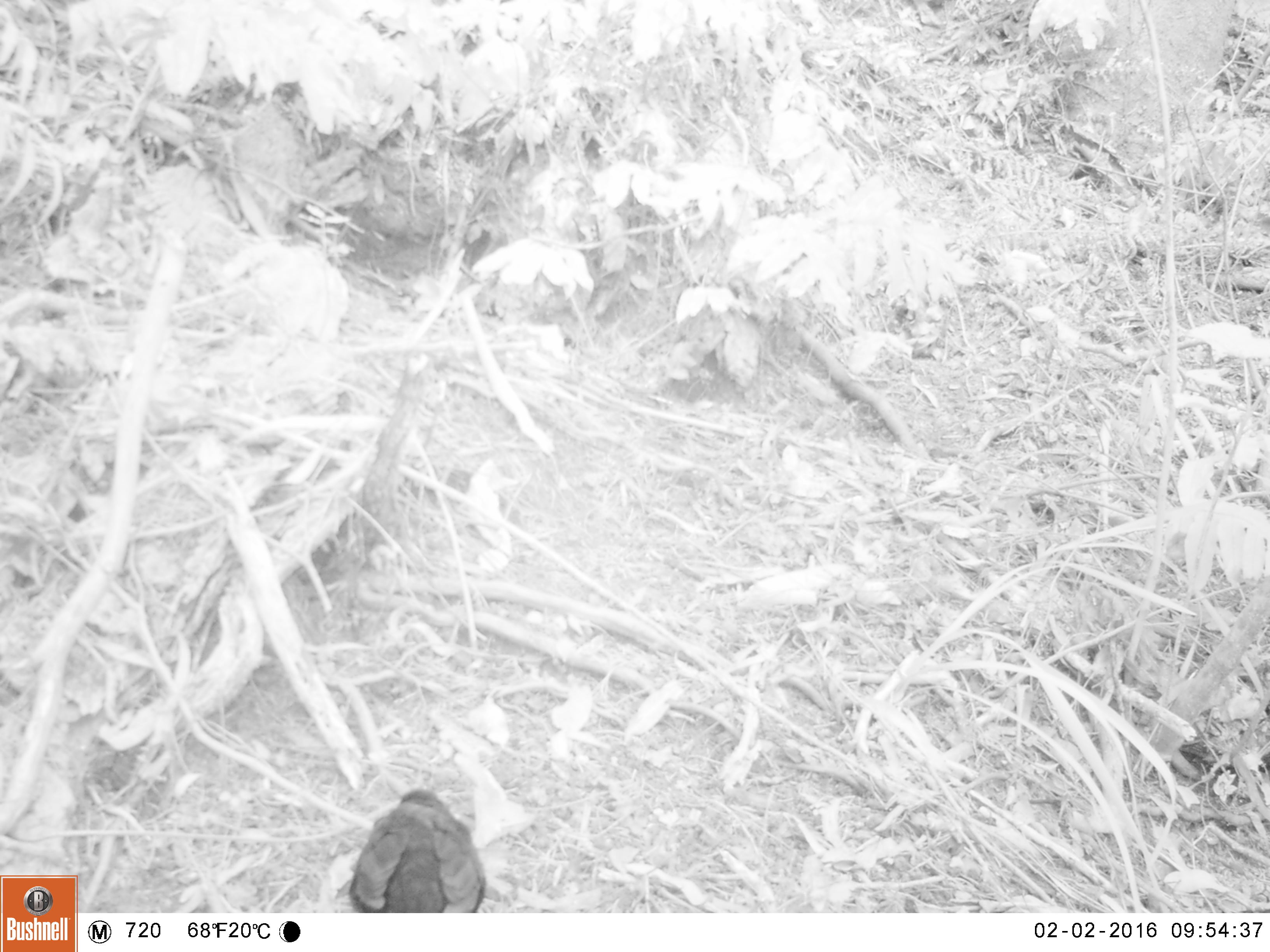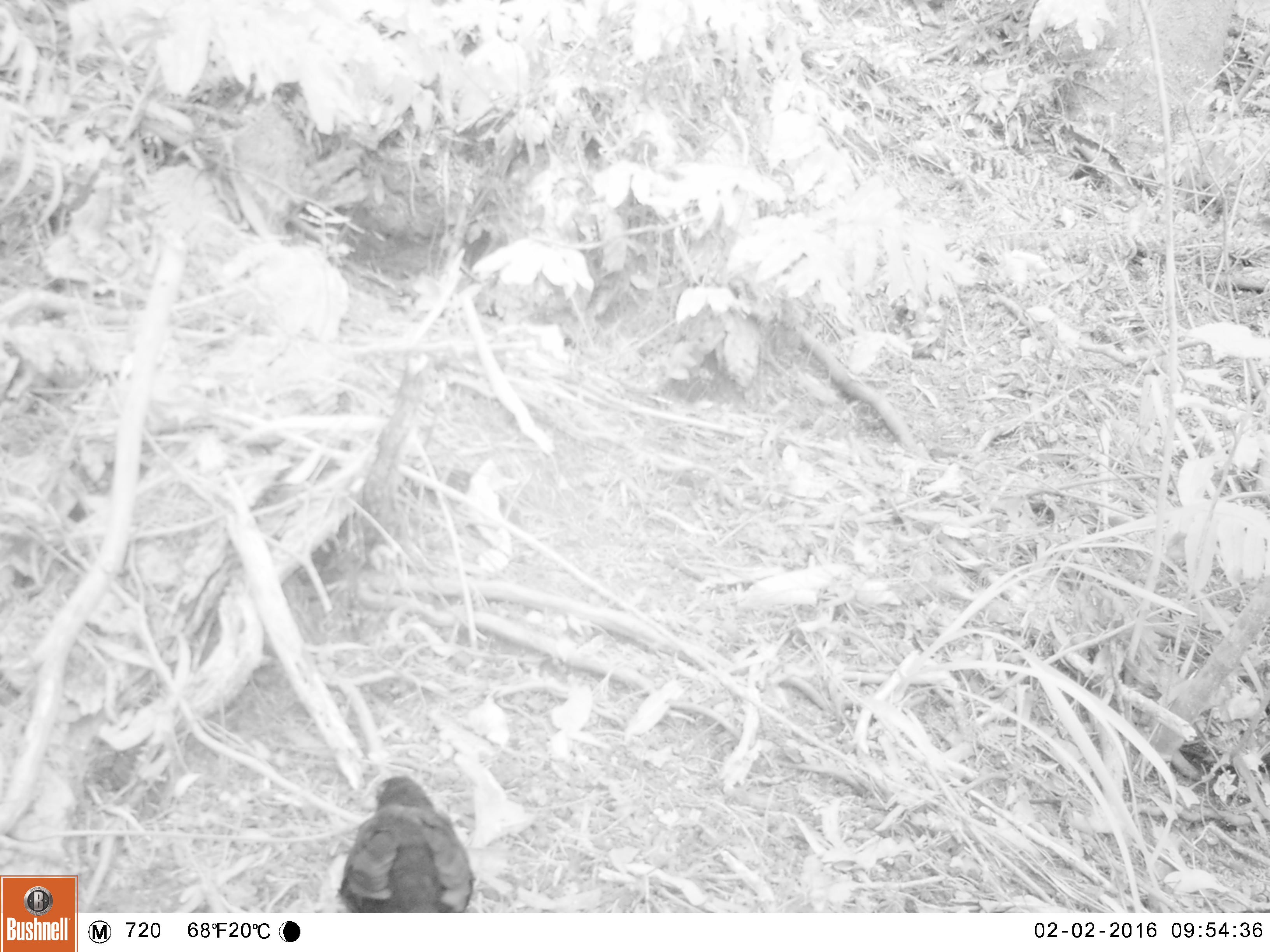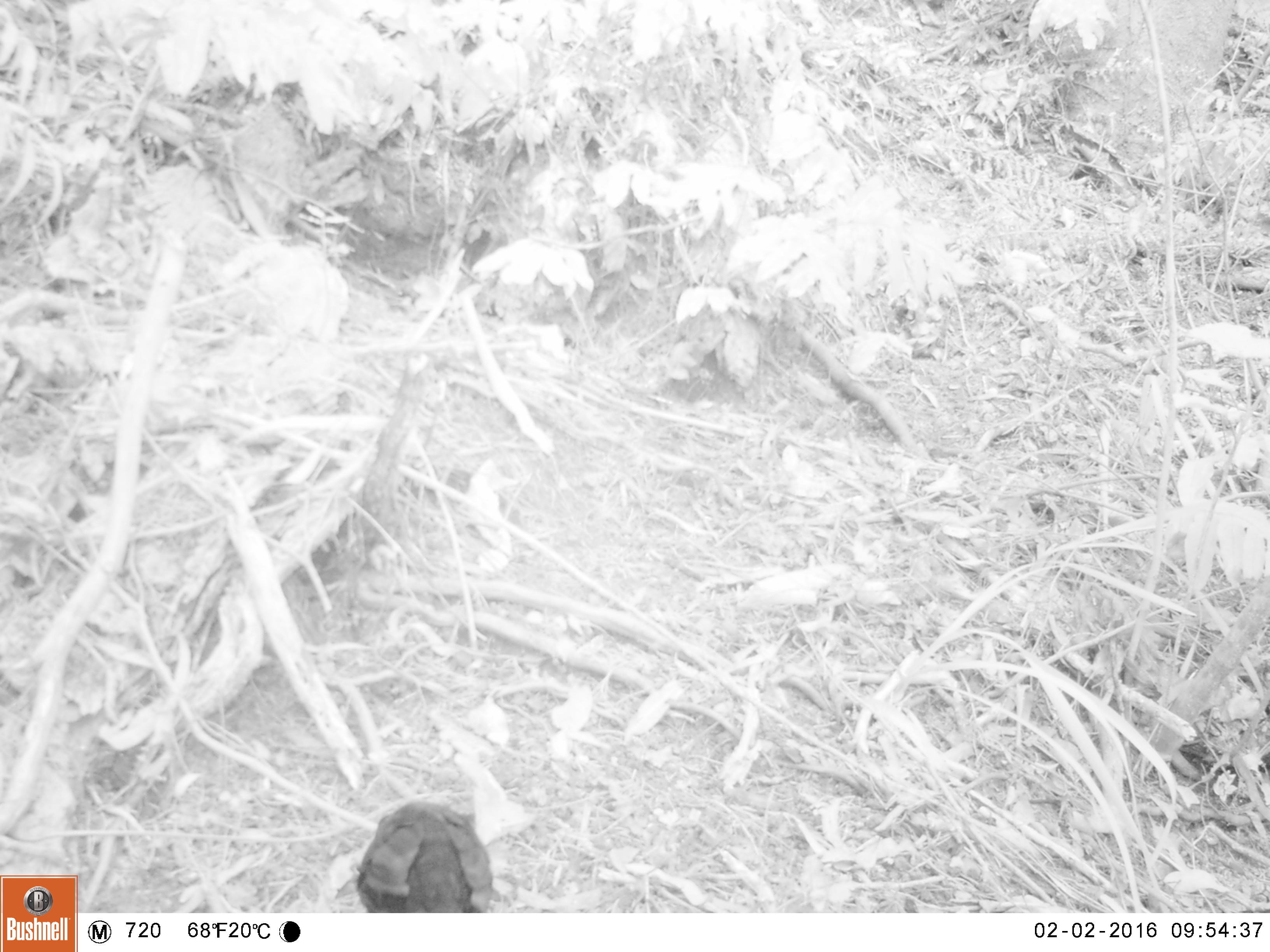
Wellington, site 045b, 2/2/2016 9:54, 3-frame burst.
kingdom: Animalia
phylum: Chordata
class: Aves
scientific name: Aves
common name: bird